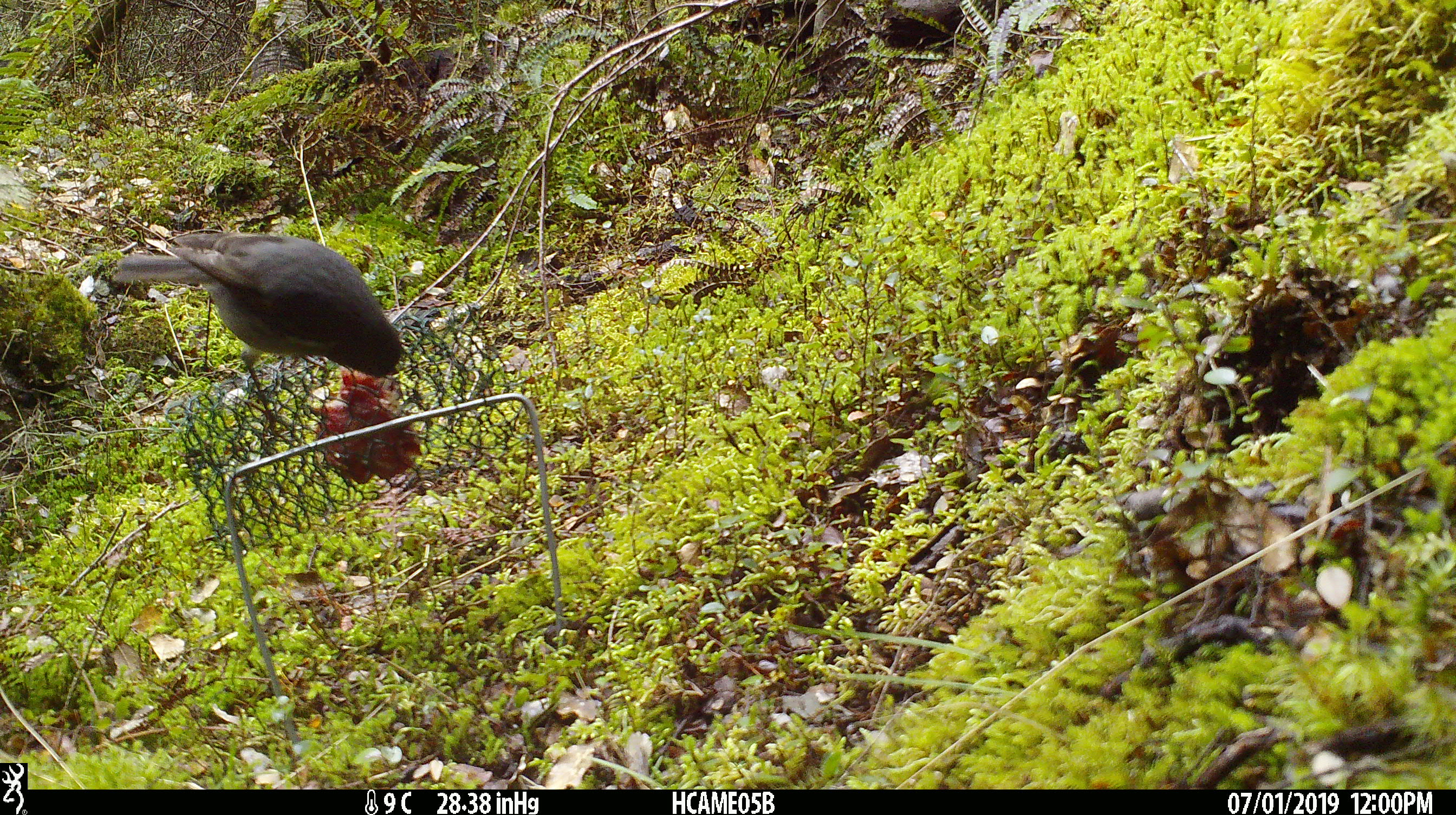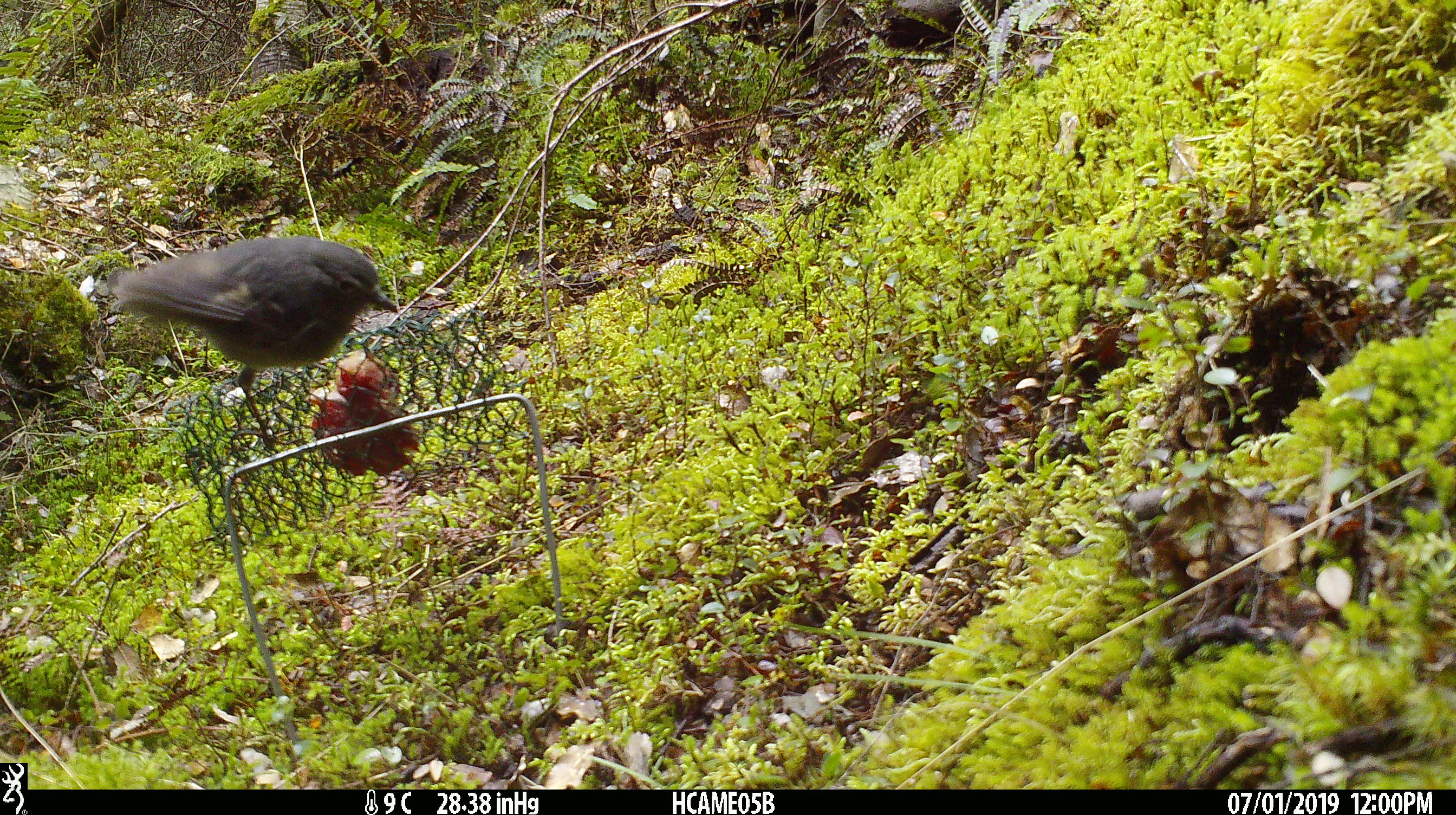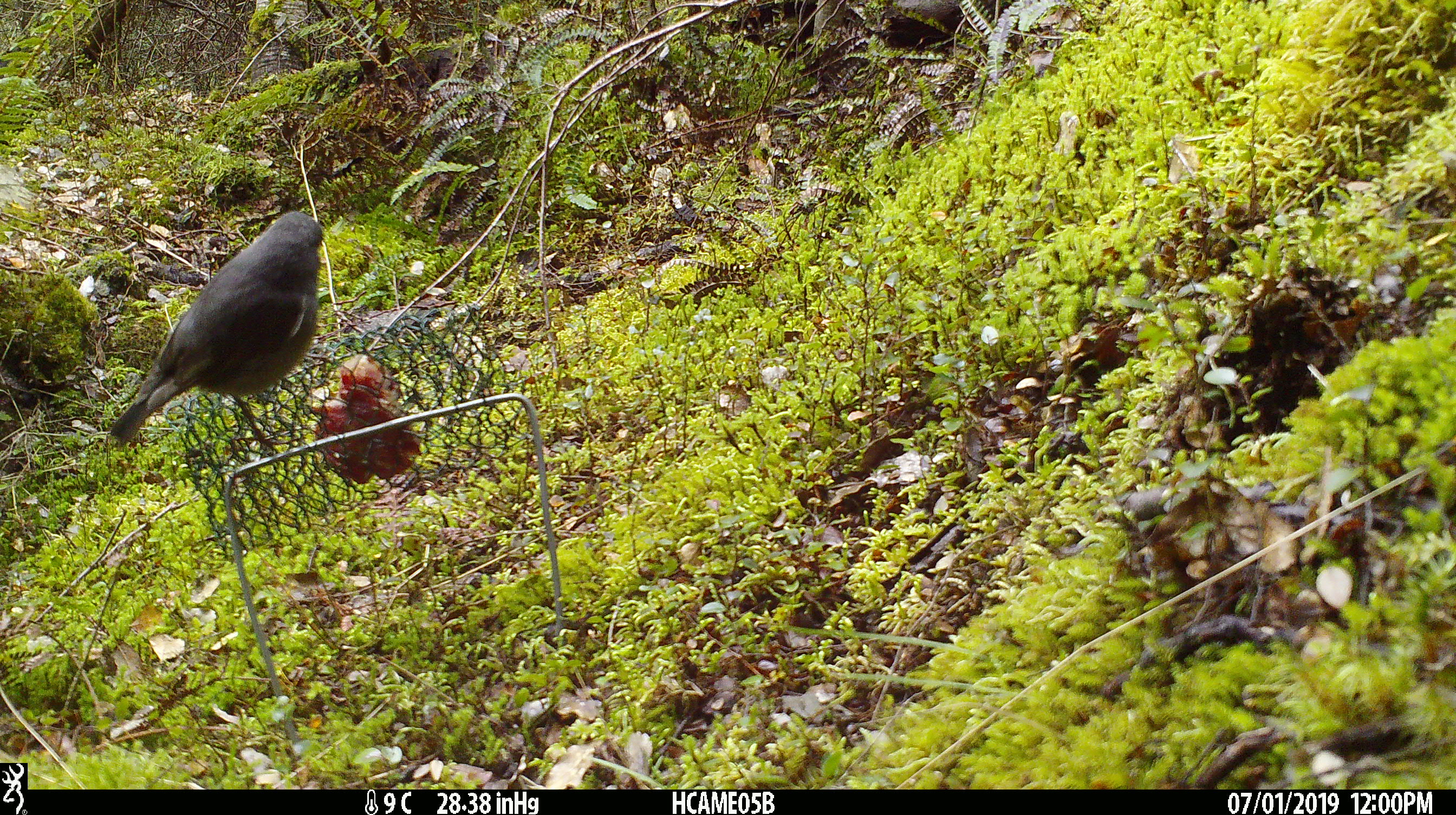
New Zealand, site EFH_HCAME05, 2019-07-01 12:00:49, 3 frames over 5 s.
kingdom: Animalia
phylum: Chordata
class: Aves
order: Passeriformes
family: Petroicidae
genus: Petroica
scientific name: Petroica australis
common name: new zealand robin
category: robin